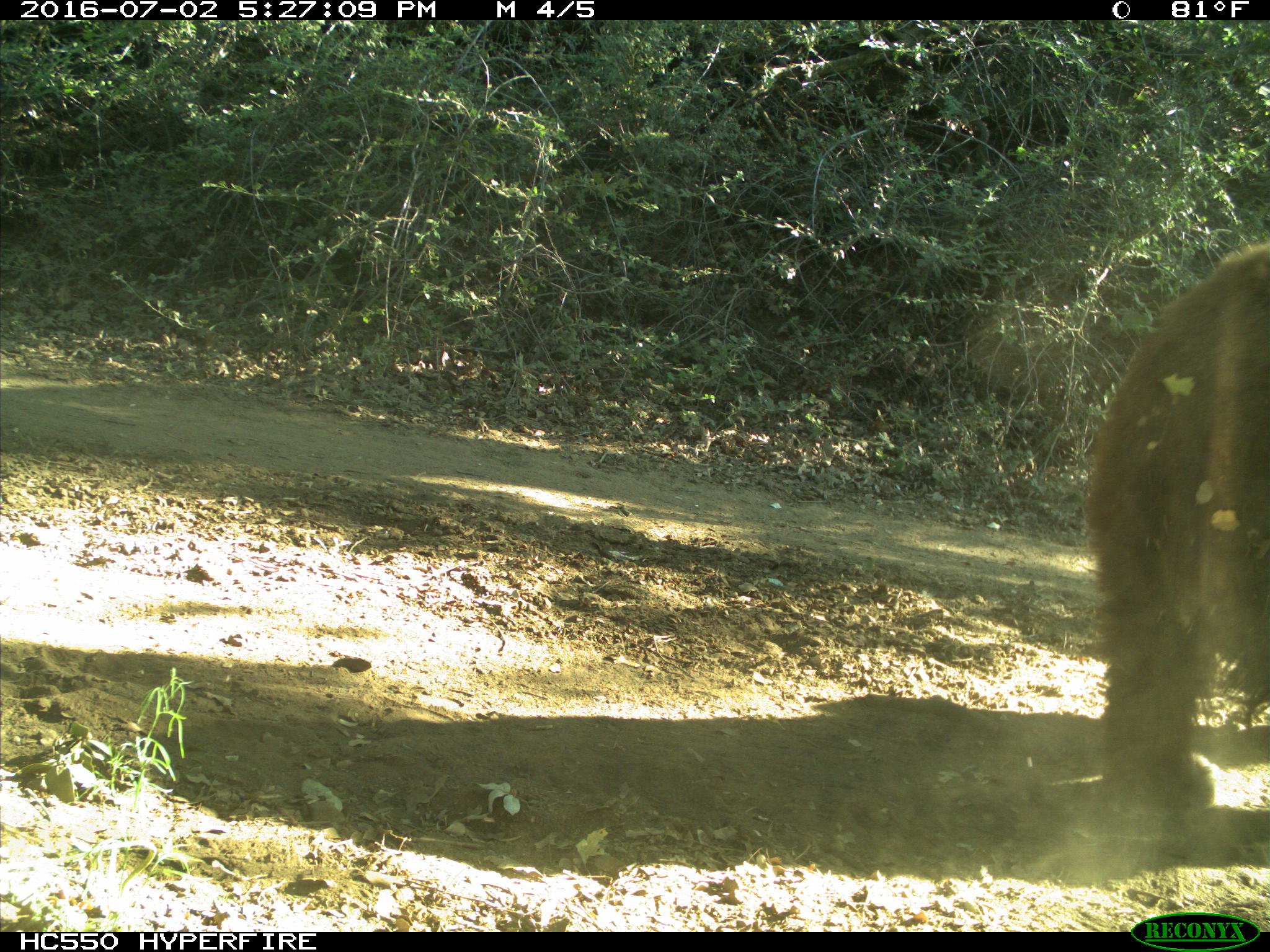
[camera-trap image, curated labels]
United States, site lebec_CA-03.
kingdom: Animalia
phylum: Chordata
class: Mammalia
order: Carnivora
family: Ursidae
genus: Ursus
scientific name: Ursus americanus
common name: american black bear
Ursus americanus (american black bear).